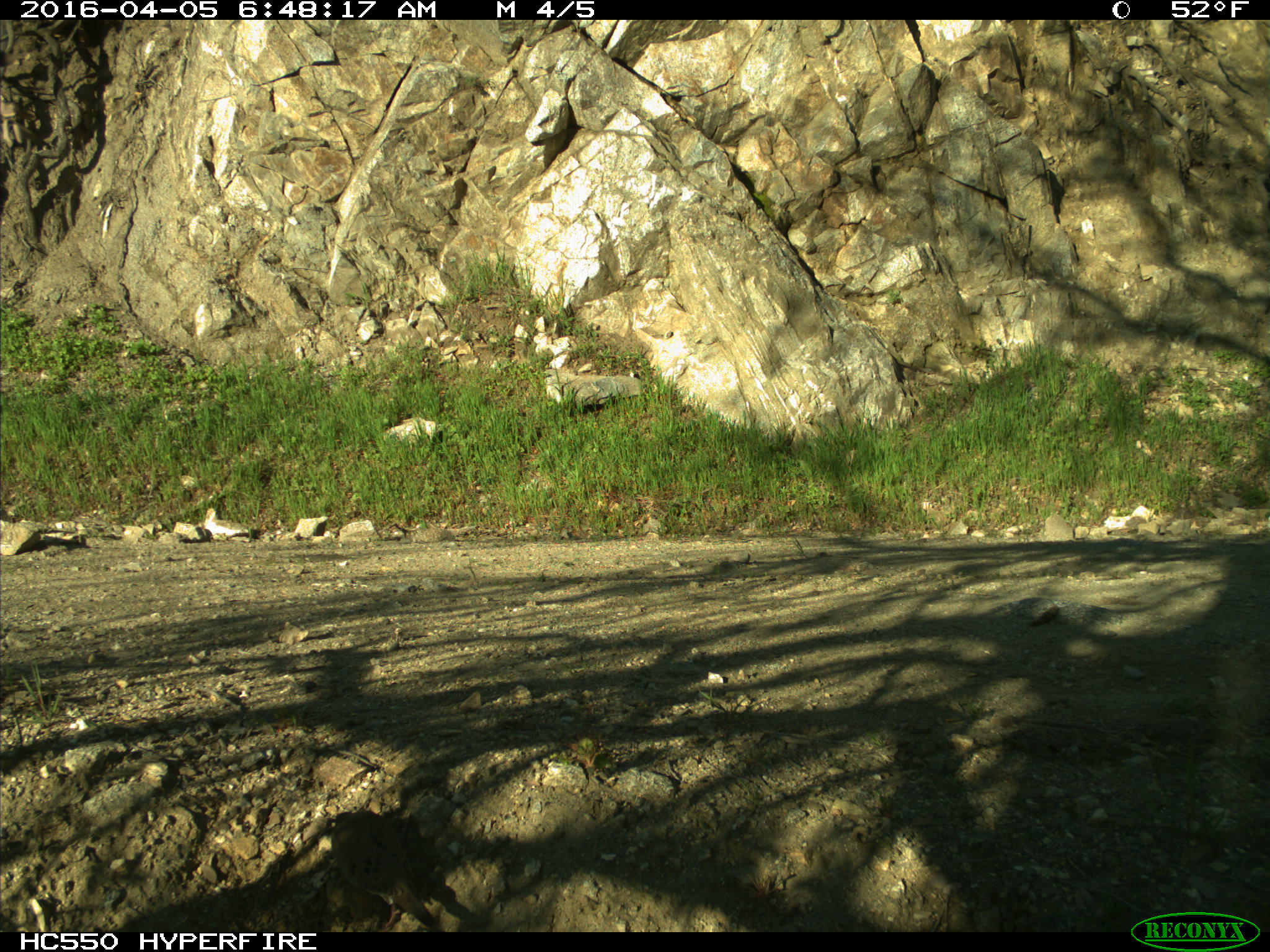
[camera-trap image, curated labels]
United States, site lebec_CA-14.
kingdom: Animalia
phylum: Chordata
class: Aves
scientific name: Aves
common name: birds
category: unidentified bird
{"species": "unidentified bird (birds) (Aves)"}